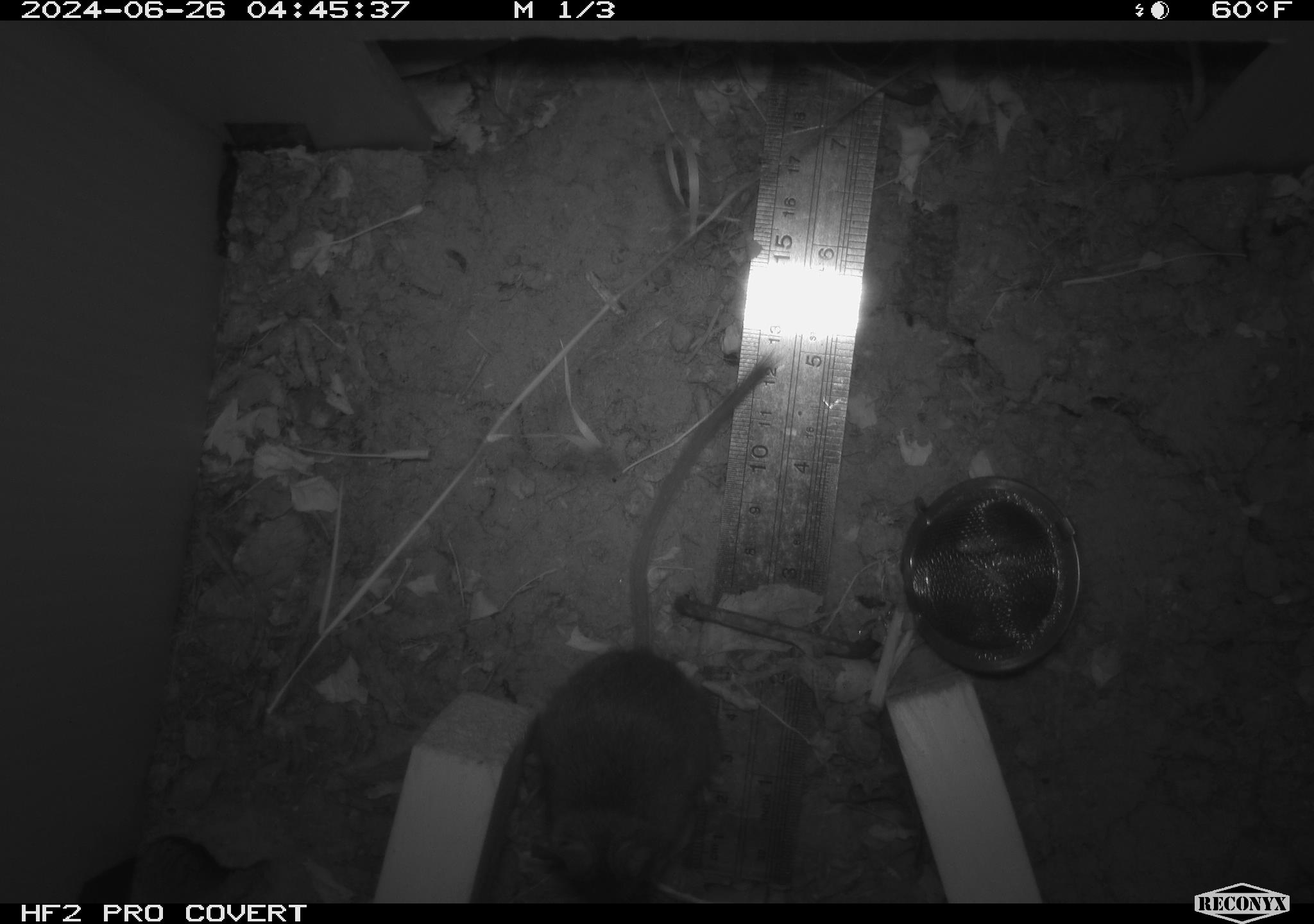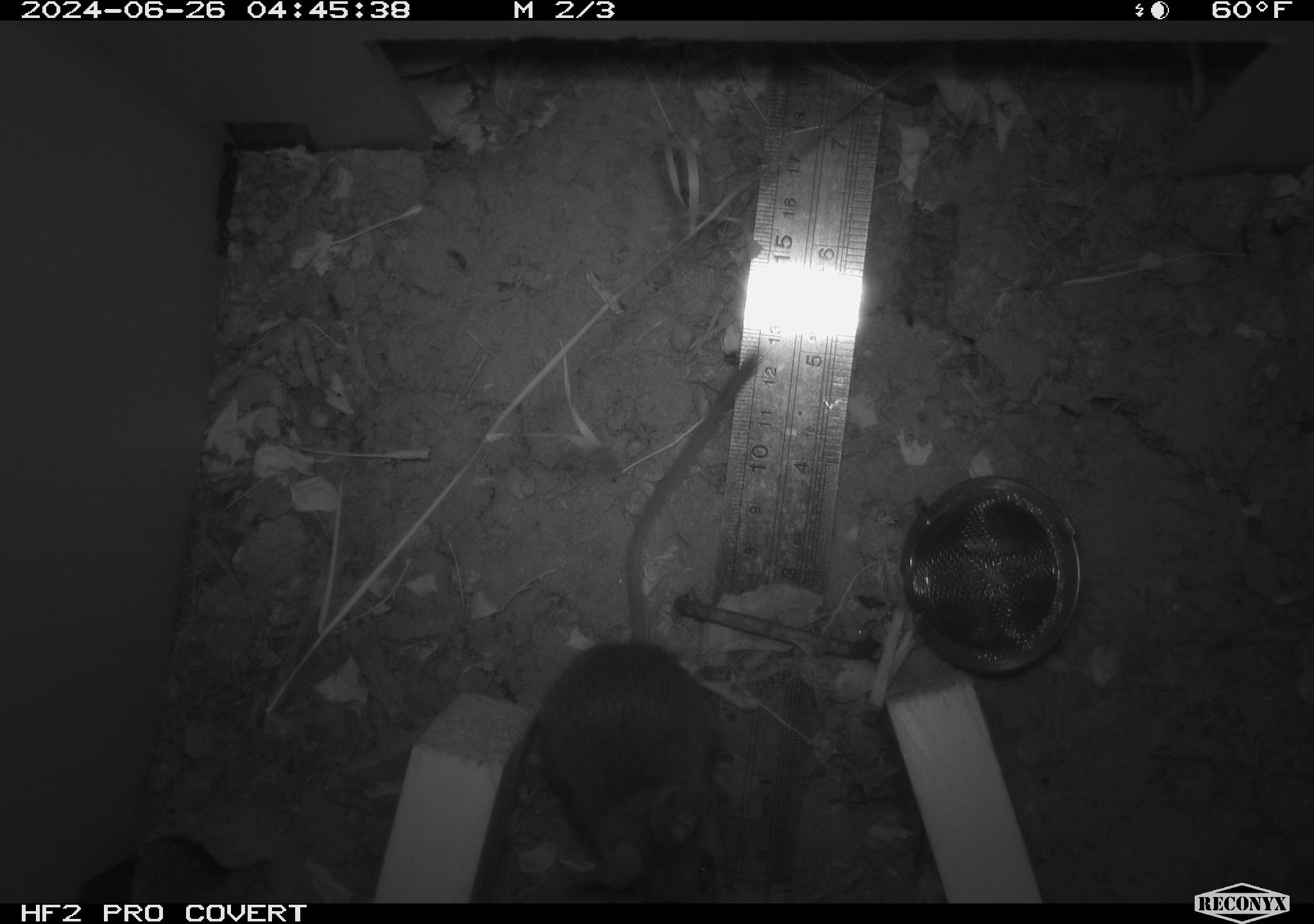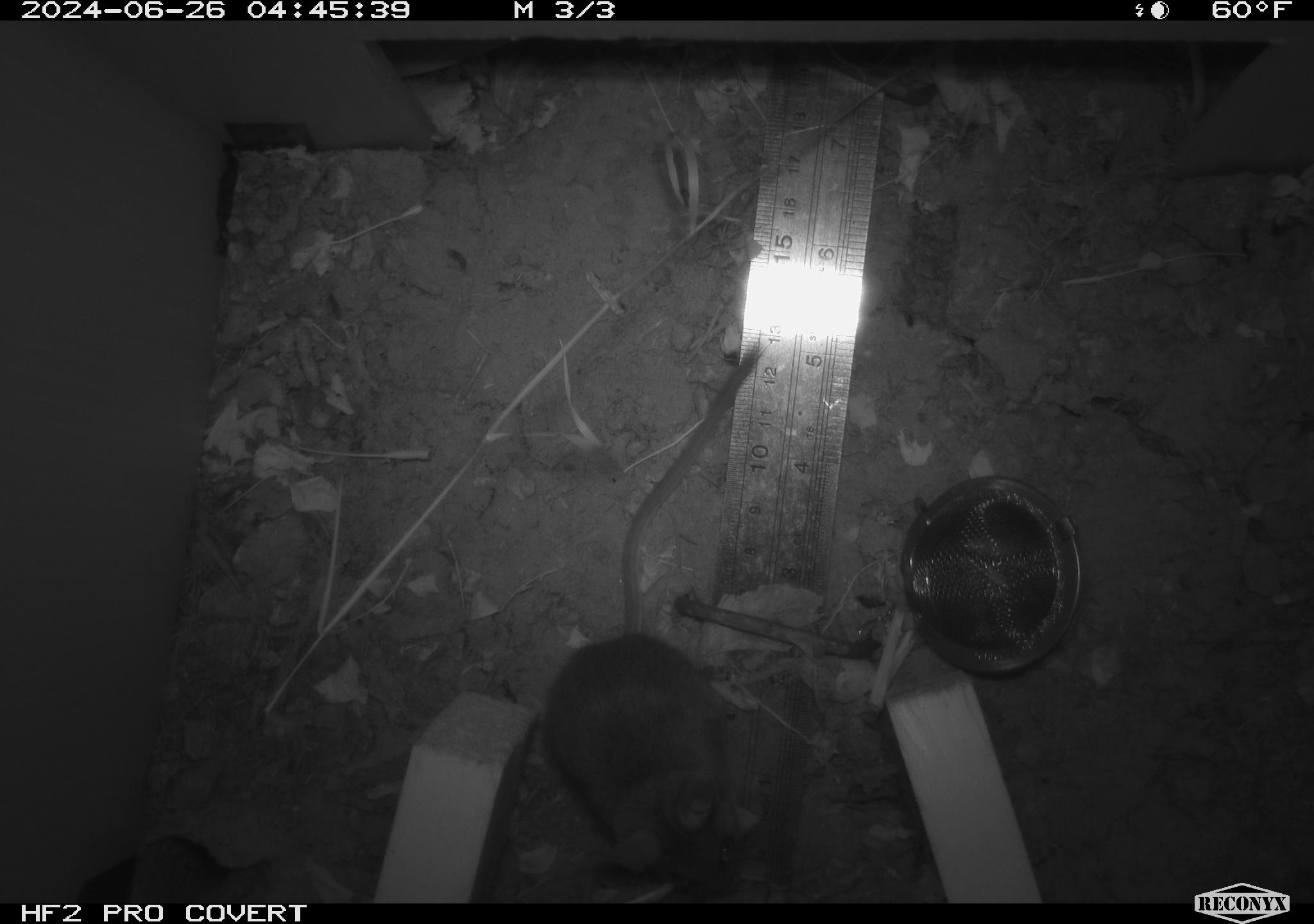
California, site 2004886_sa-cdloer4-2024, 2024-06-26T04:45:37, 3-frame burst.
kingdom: Animalia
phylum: Chordata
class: Mammalia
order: Rodentia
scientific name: Rodentia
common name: rodent